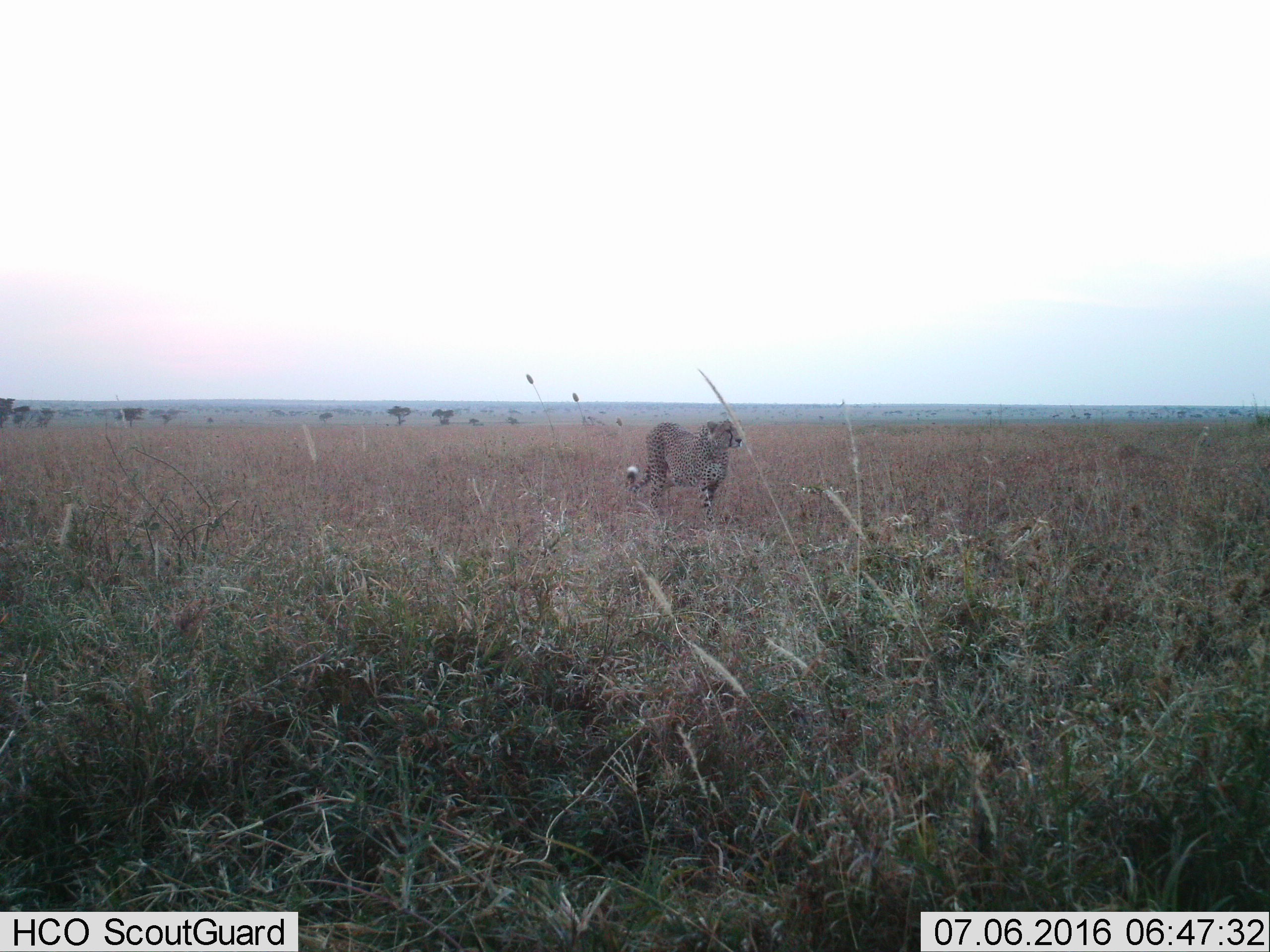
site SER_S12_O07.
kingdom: Animalia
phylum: Chordata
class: Mammalia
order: Carnivora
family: Felidae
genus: Acinonyx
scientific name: Acinonyx jubatus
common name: cheetah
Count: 1.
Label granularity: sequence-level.